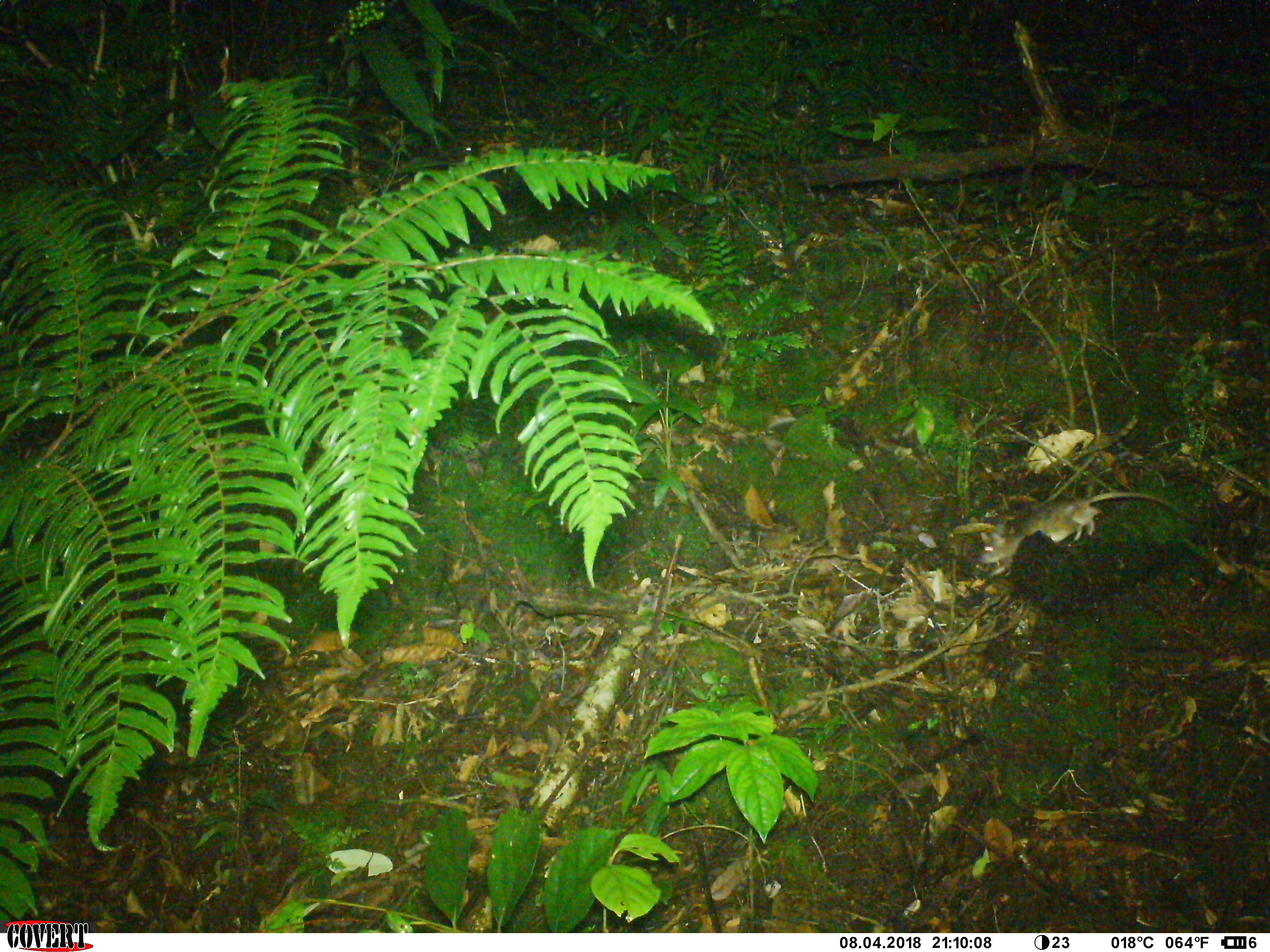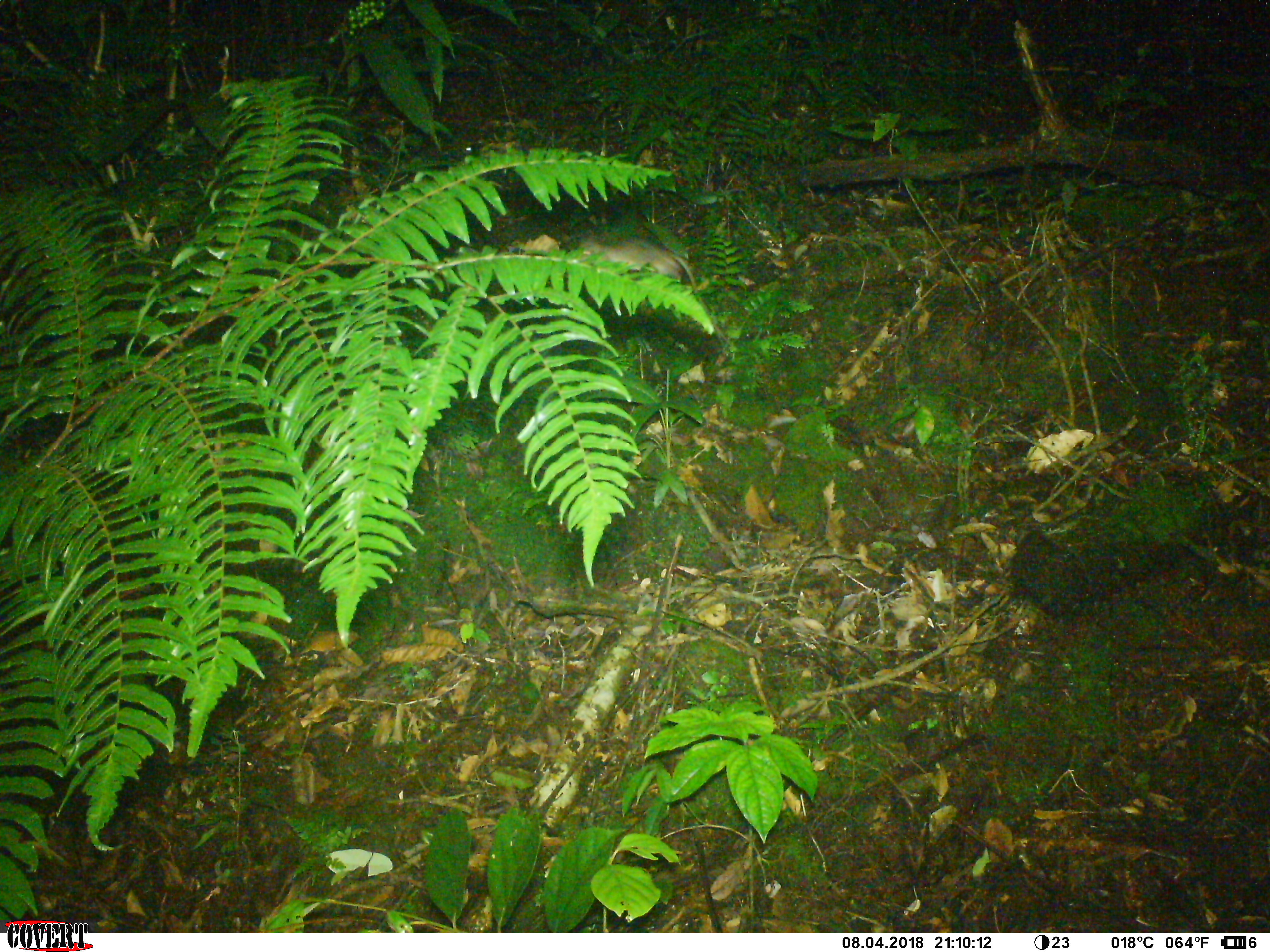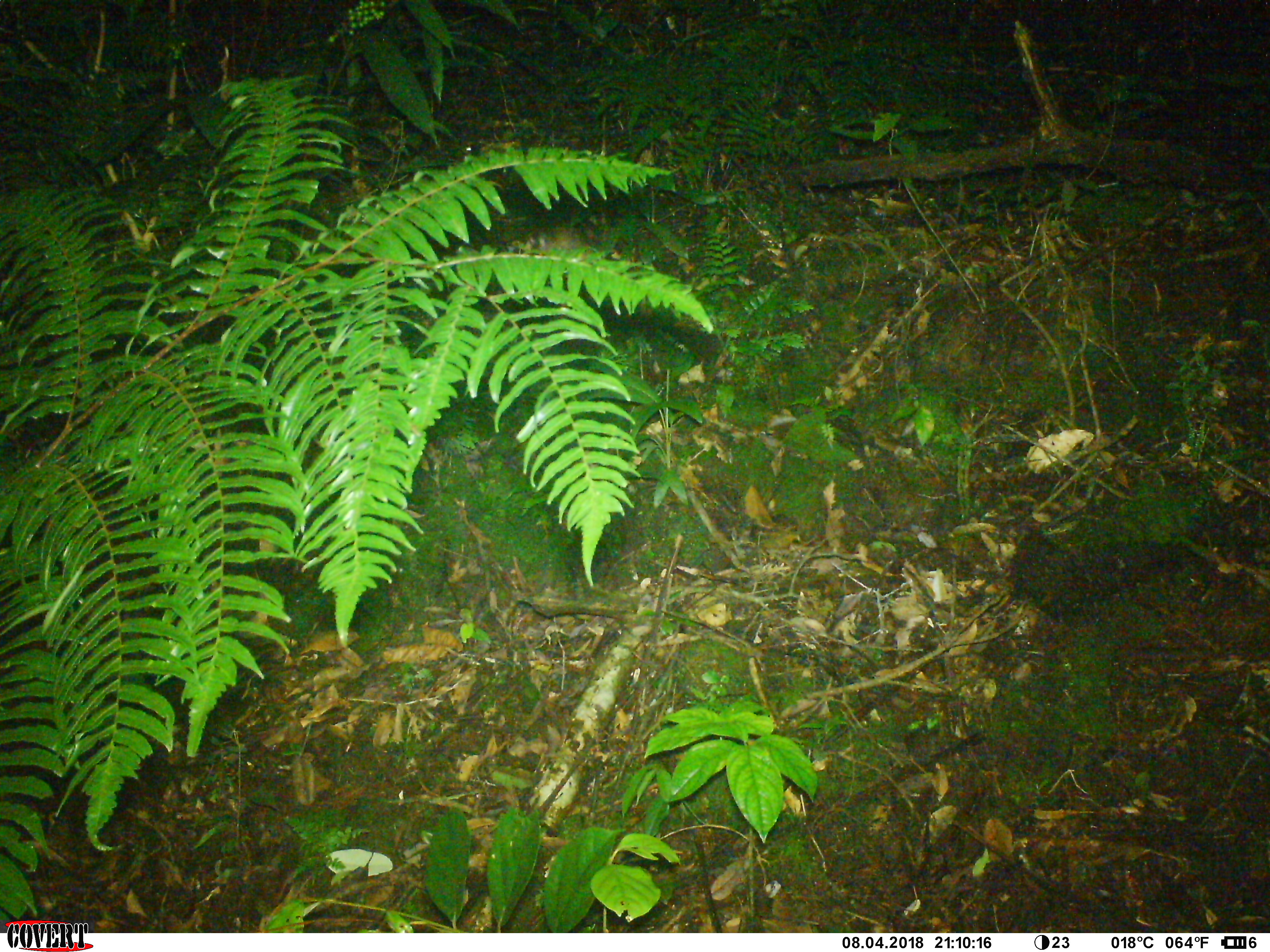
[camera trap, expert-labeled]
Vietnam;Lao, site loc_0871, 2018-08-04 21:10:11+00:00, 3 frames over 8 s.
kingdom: Animalia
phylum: Chordata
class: Mammalia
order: Rodentia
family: Muridae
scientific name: Muridae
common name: old-world mice and rats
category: unidentified murid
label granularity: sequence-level